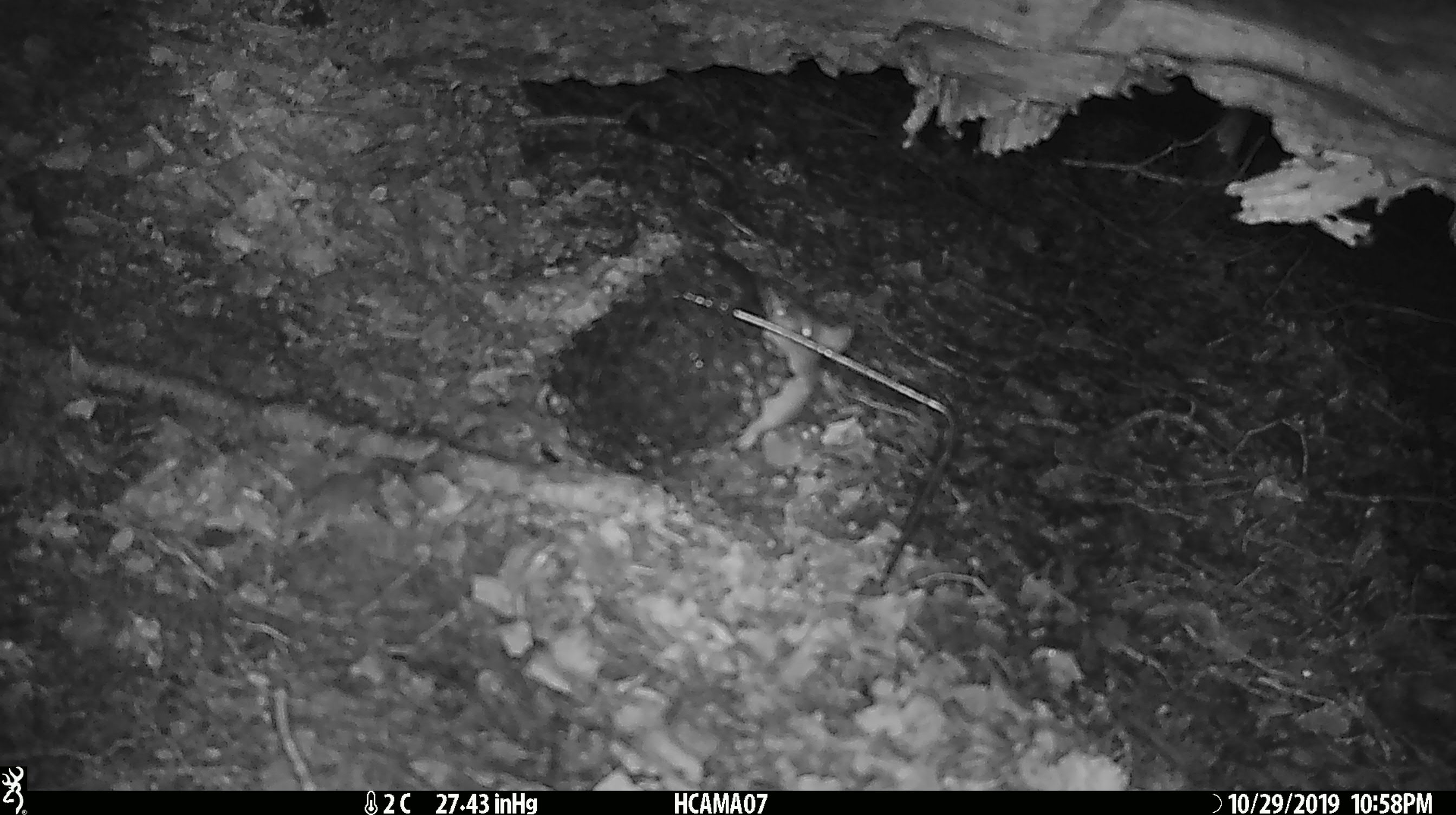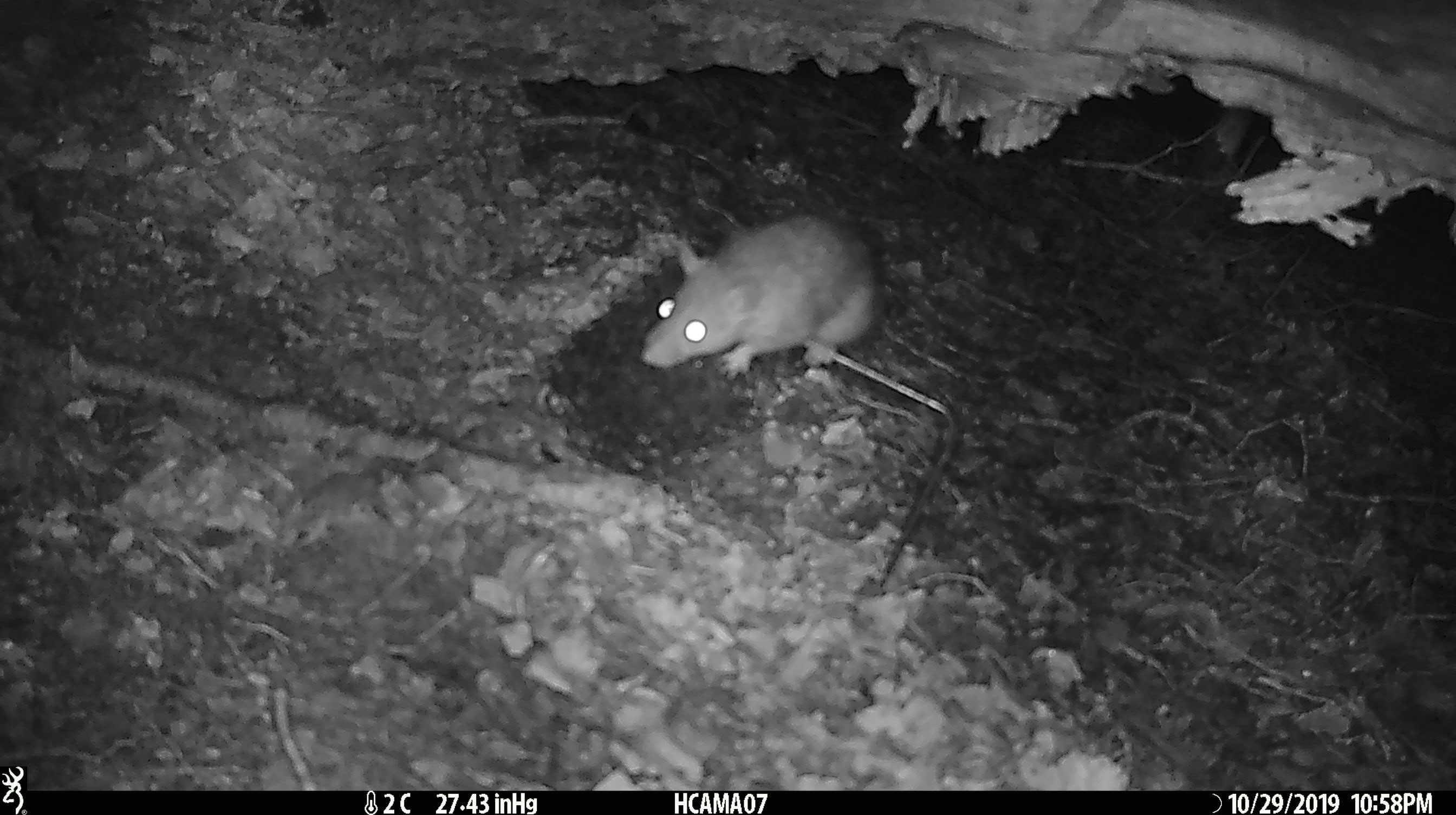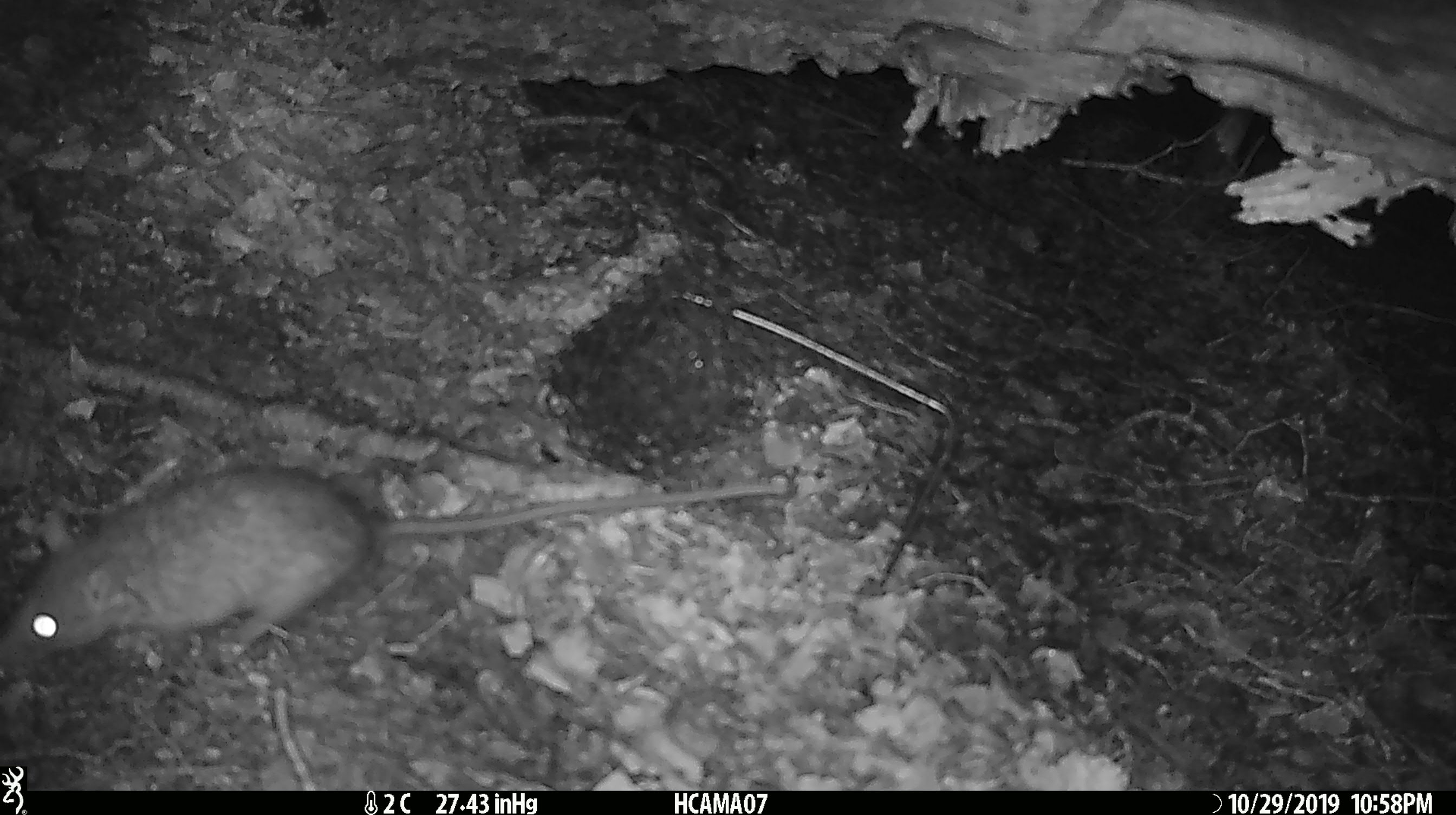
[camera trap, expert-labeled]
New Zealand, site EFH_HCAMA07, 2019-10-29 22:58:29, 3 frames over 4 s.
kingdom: Animalia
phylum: Chordata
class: Mammalia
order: Rodentia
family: Muridae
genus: Rattus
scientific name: Rattus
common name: rat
Rat (Rattus).